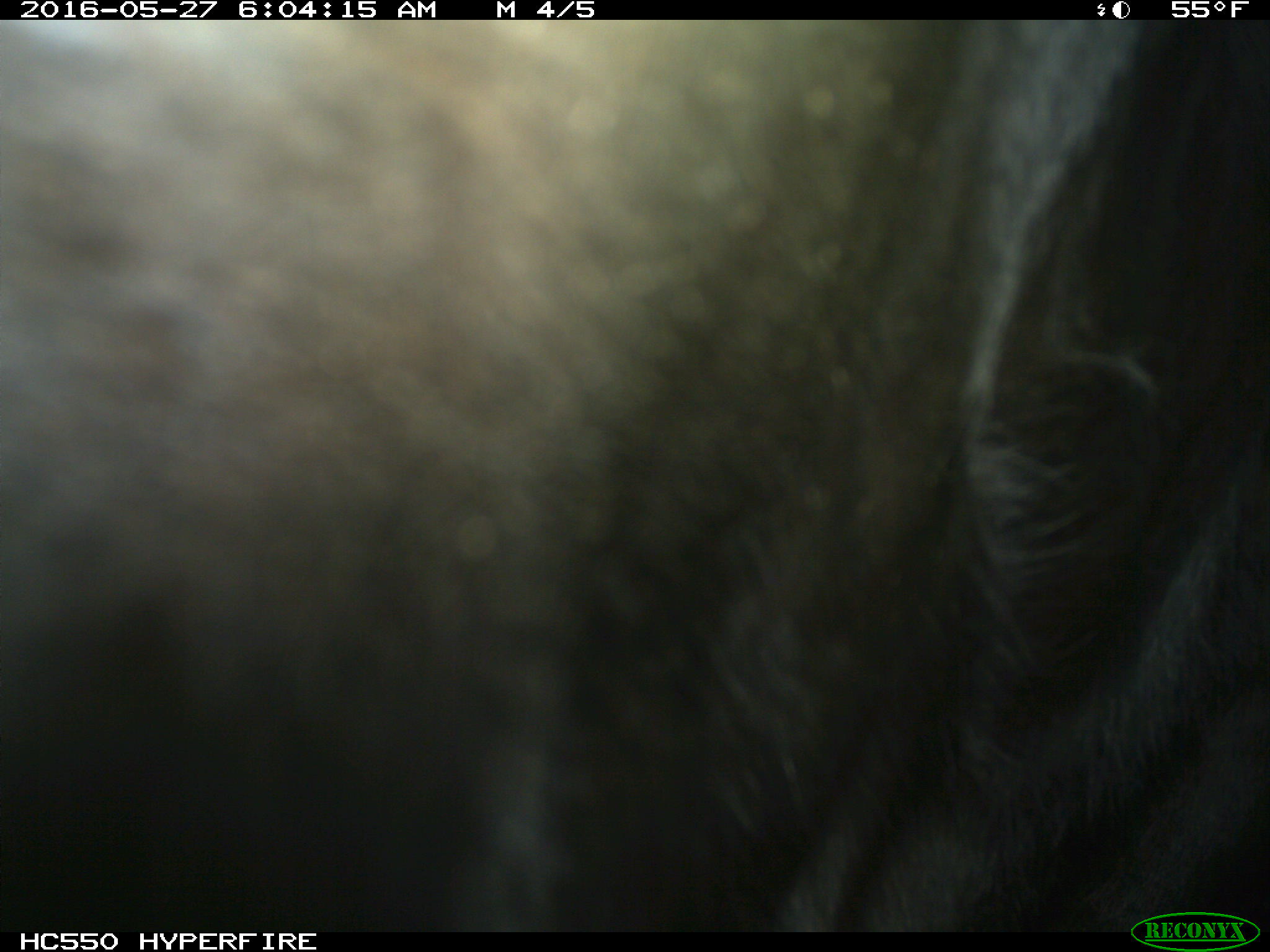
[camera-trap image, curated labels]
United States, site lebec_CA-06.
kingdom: Animalia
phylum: Chordata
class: Mammalia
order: Artiodactyla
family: Bovidae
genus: Bos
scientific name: Bos taurus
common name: domestic cow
Bos taurus (domestic cow).